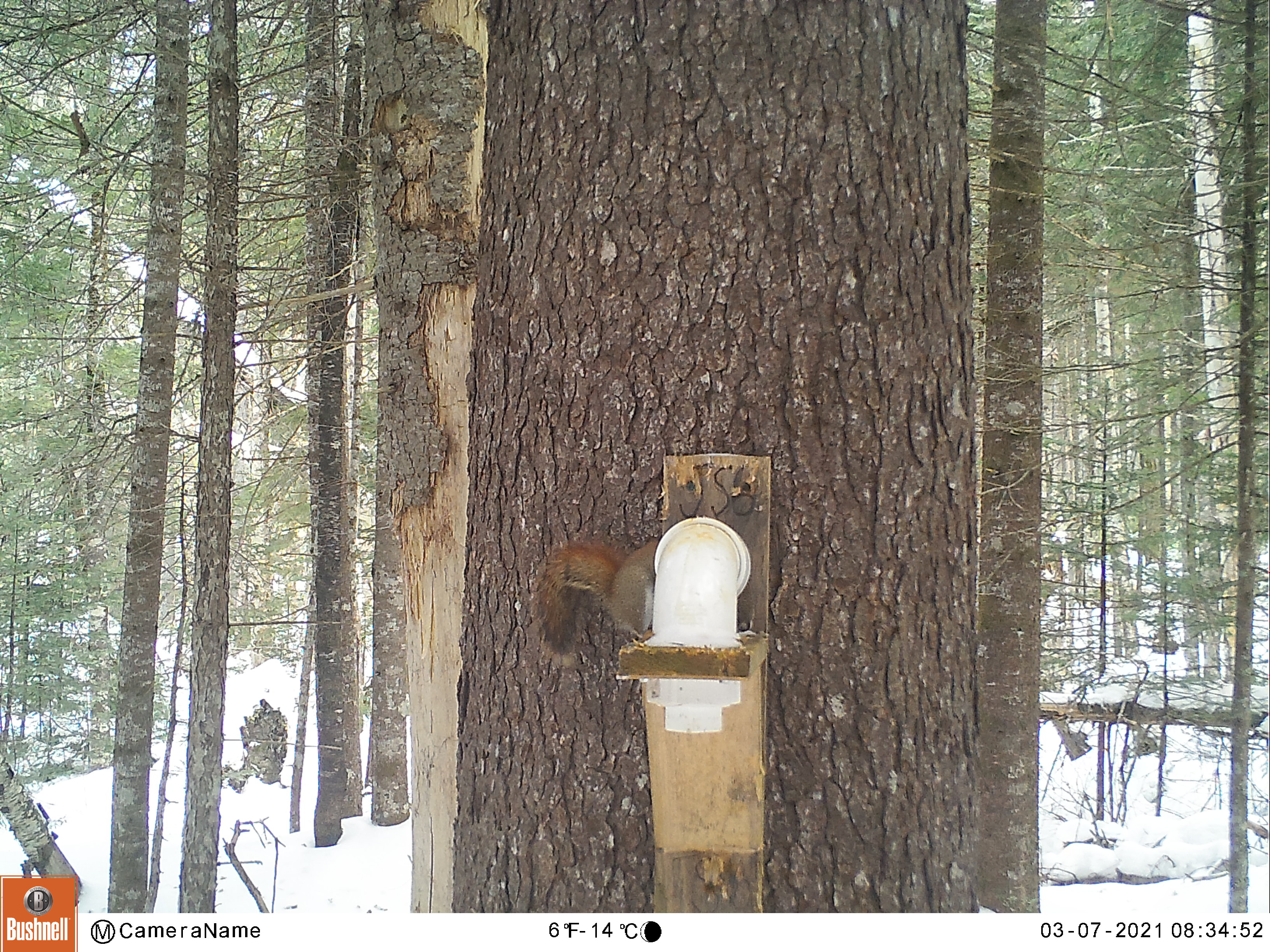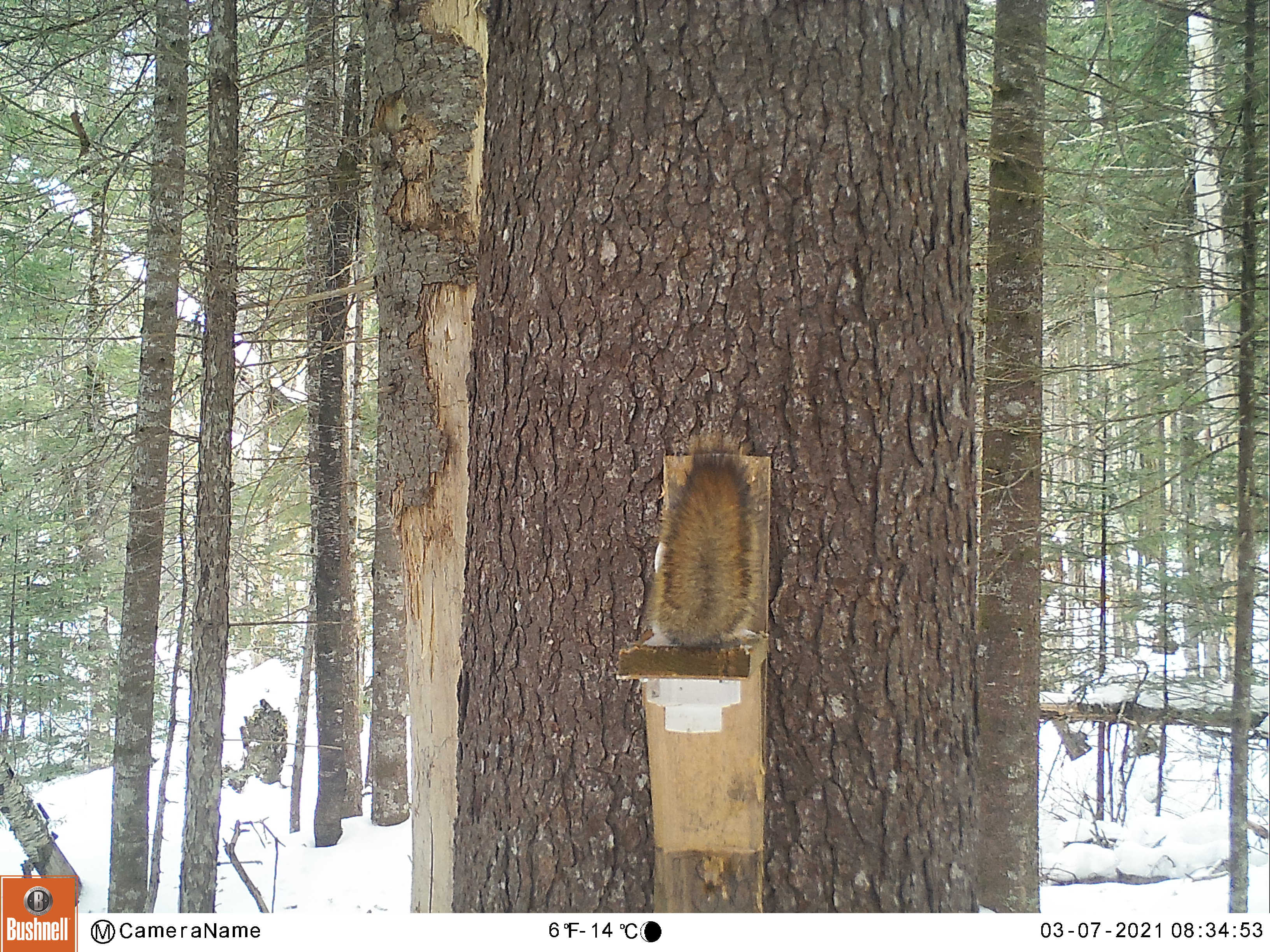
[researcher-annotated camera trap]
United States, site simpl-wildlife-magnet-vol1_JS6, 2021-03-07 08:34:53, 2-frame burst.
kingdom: Animalia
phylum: Chordata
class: Mammalia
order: Rodentia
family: Sciuridae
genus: Tamiasciurus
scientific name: Tamiasciurus hudsonicus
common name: red squirrel